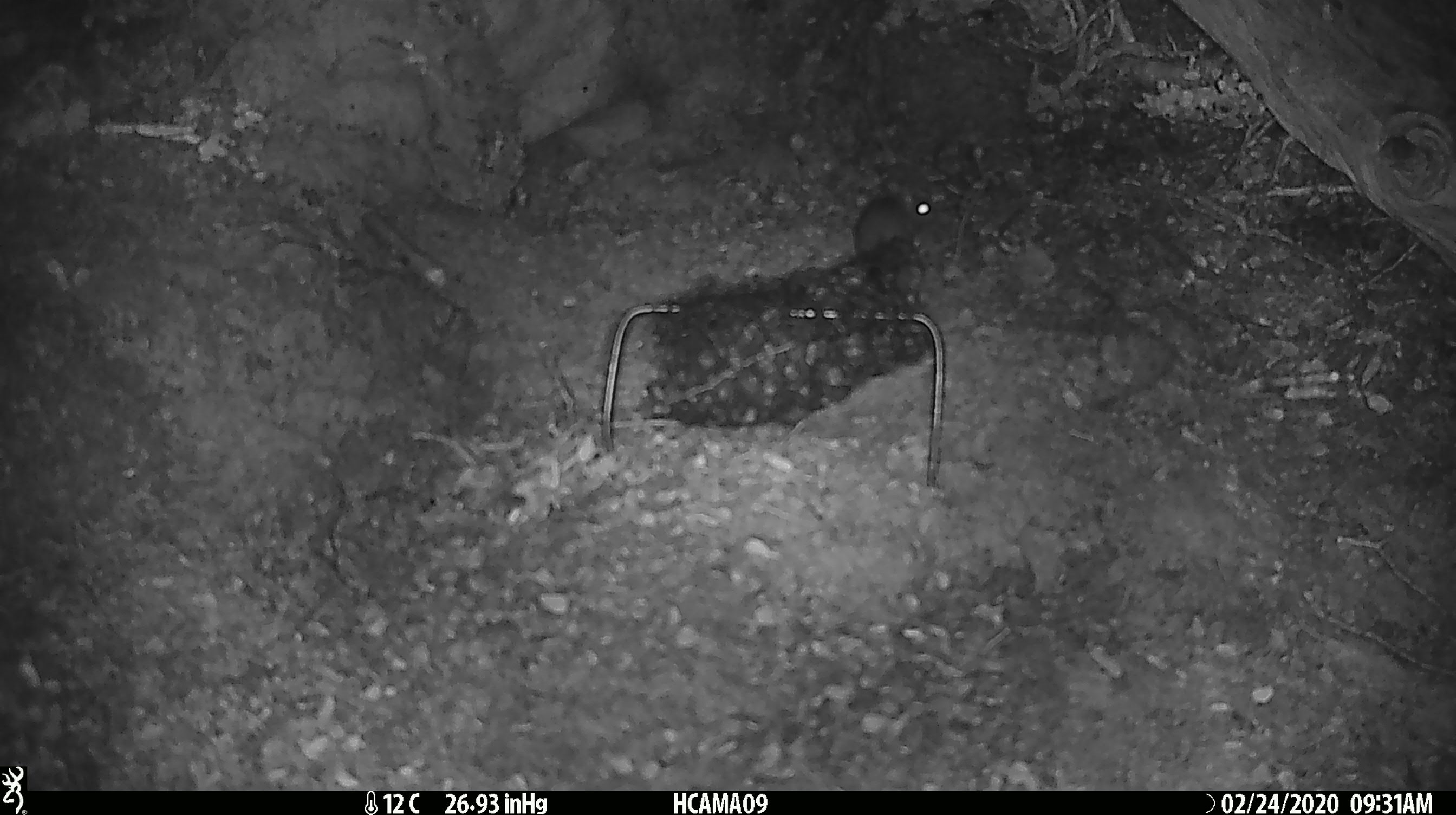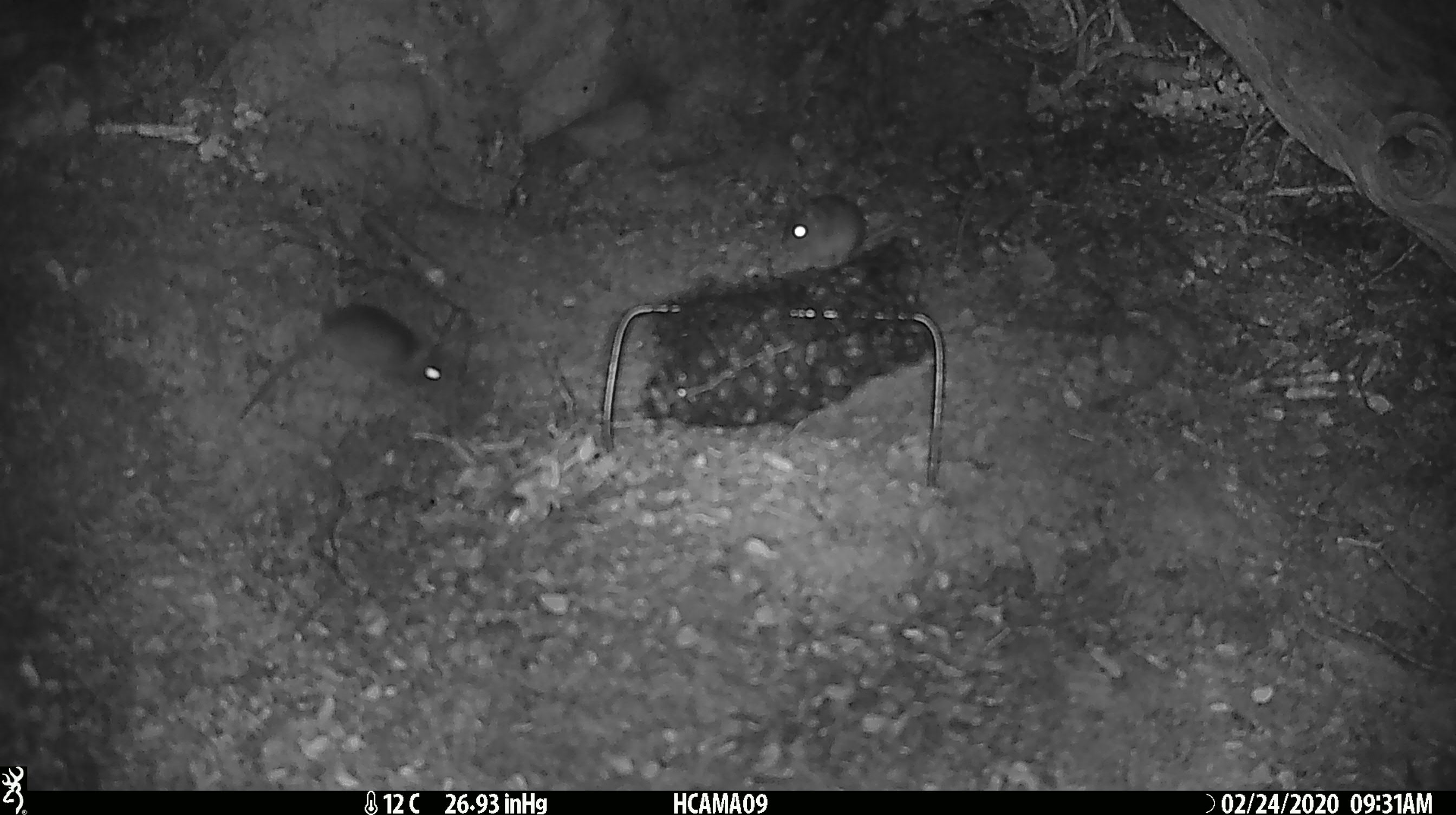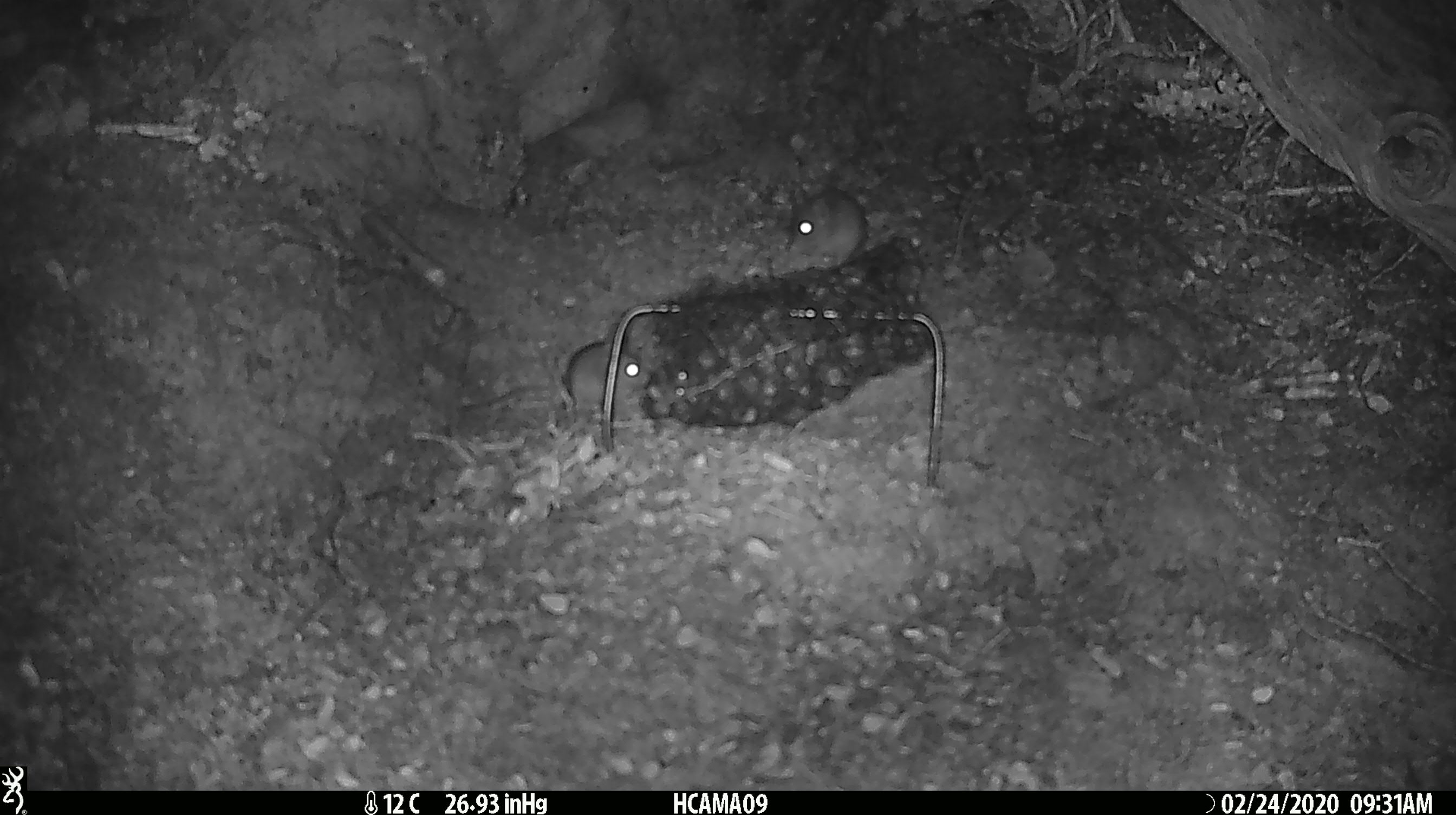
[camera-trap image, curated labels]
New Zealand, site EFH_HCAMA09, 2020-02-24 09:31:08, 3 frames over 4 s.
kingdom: Animalia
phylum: Chordata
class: Mammalia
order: Rodentia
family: Muridae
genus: Mus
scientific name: Mus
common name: mouse